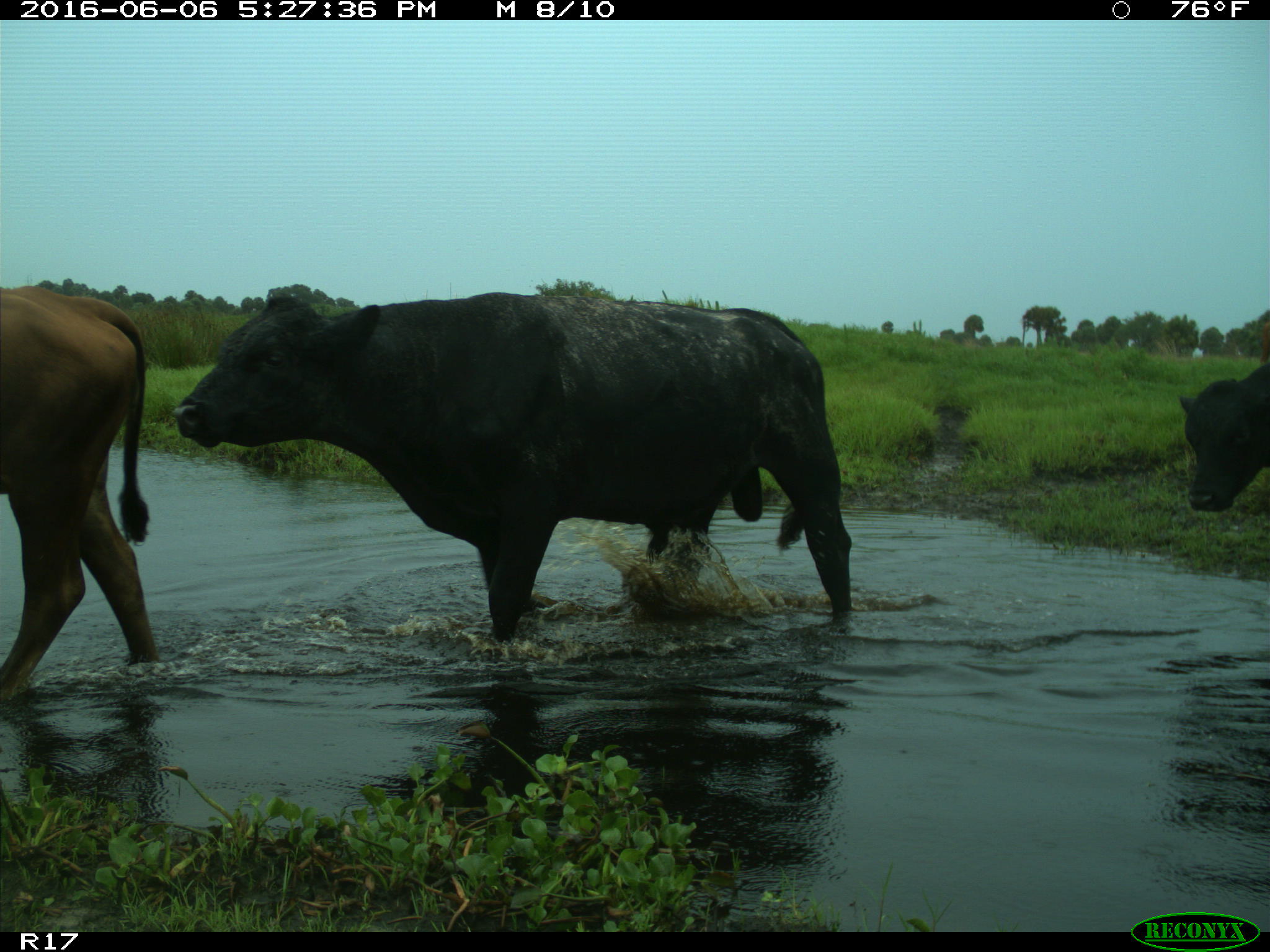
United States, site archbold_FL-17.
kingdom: Animalia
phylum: Chordata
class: Mammalia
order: Artiodactyla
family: Bovidae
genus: Bos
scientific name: Bos taurus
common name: domestic cow